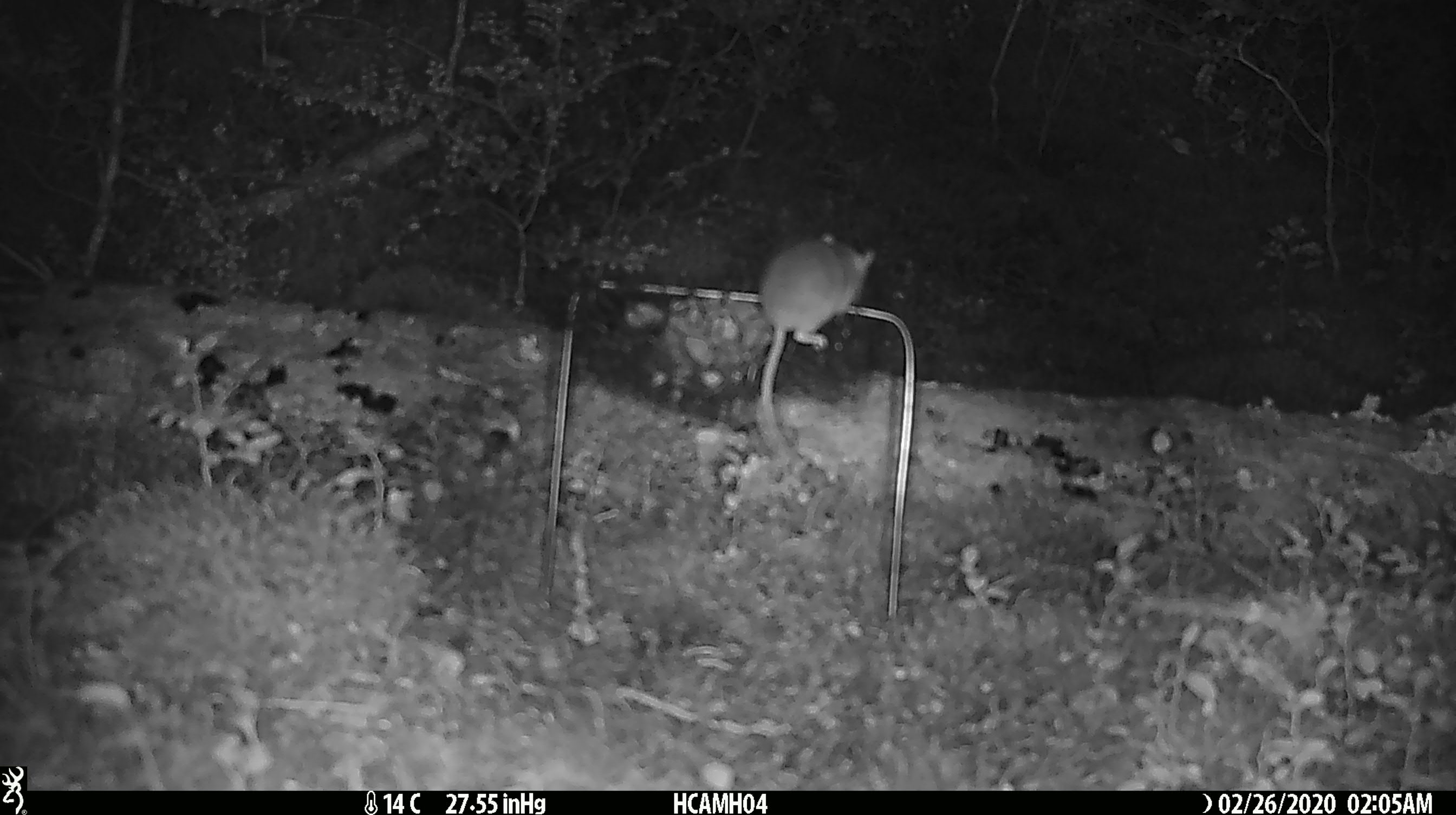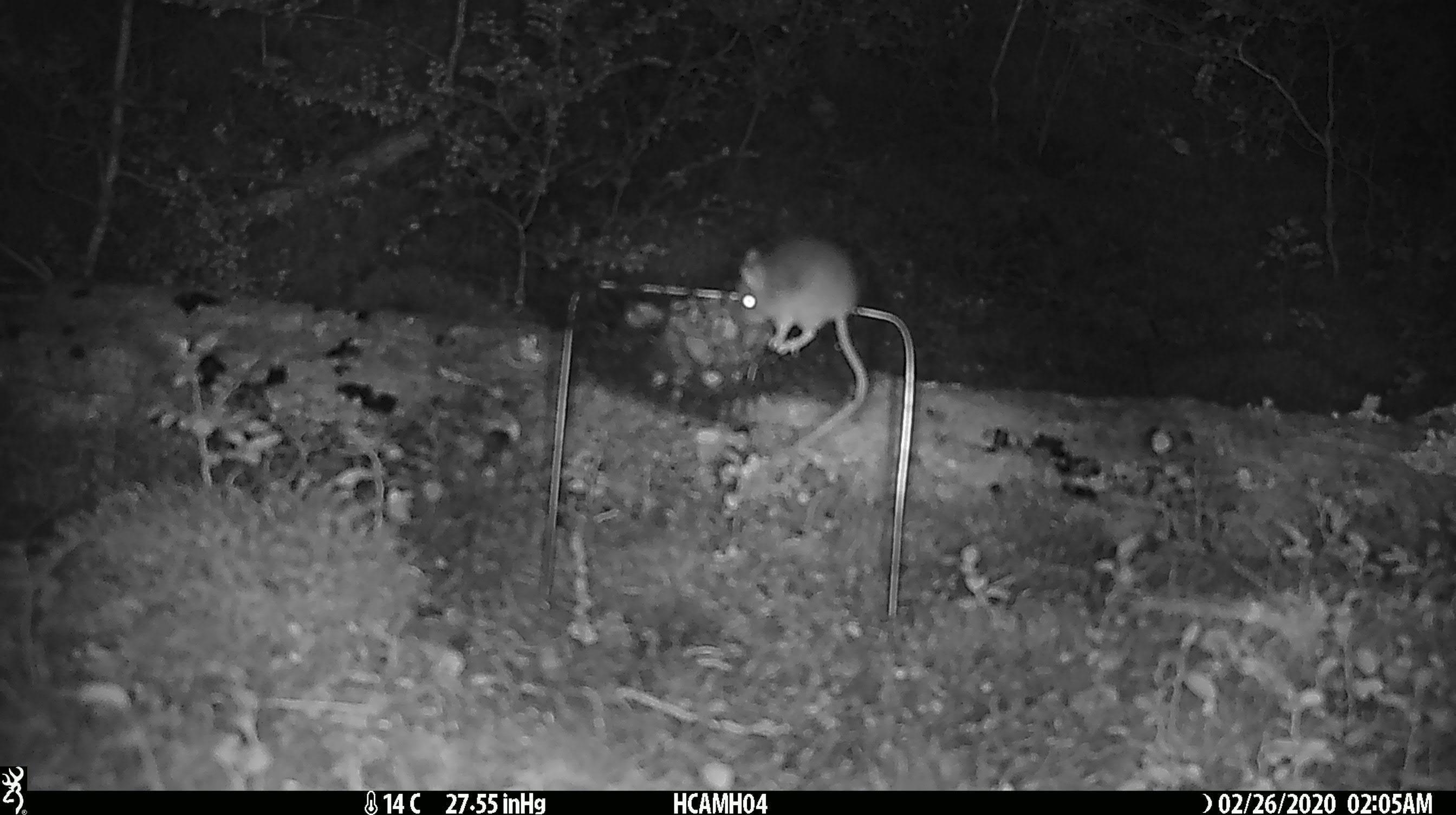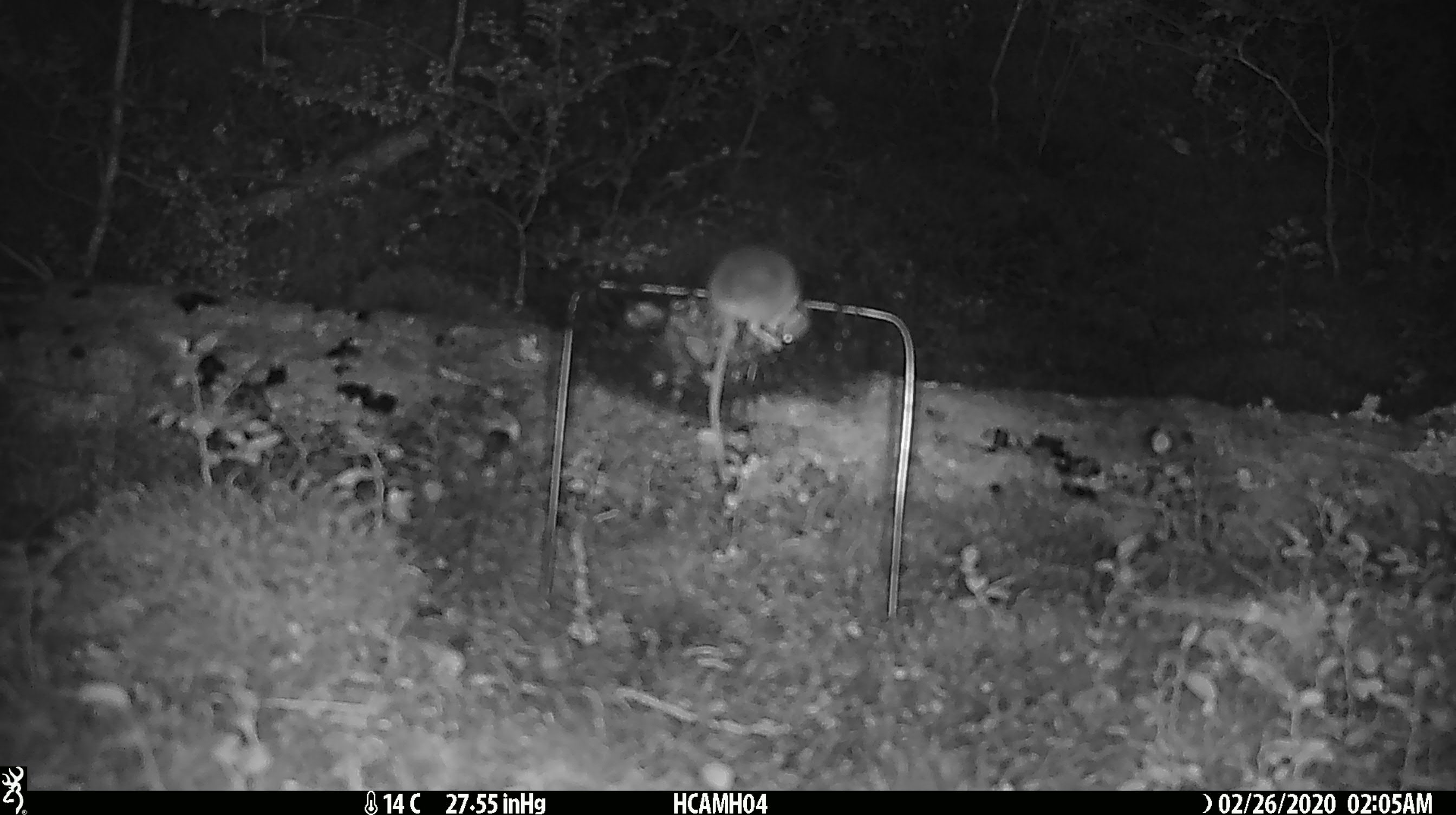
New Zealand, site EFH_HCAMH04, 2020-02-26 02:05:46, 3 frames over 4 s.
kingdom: Animalia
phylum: Chordata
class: Mammalia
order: Rodentia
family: Muridae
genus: Mus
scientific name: Mus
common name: mouse